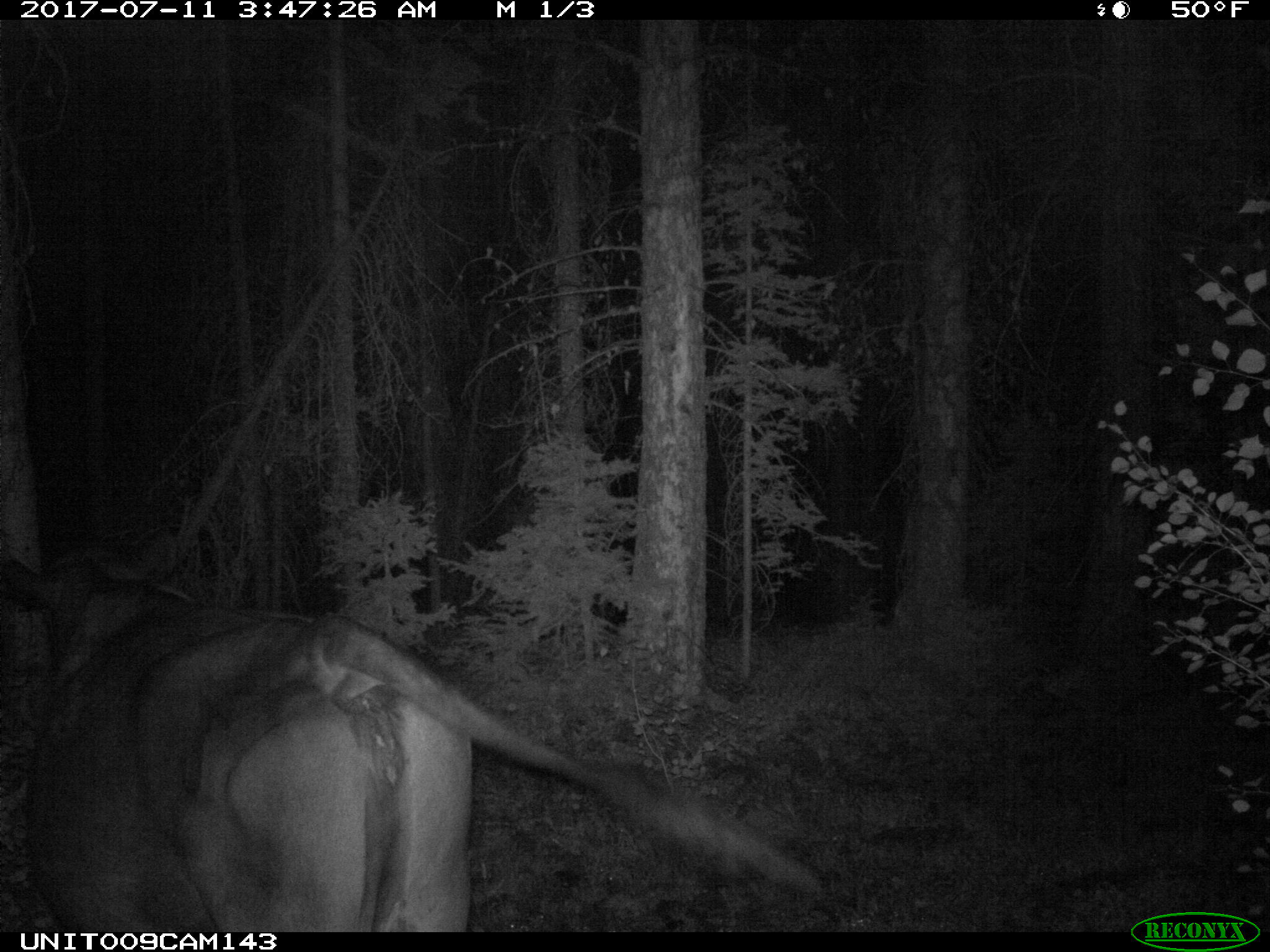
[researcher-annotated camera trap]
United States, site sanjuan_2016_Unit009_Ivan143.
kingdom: Animalia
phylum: Chordata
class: Mammalia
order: Artiodactyla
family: Bovidae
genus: Bos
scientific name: Bos taurus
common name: domestic cow